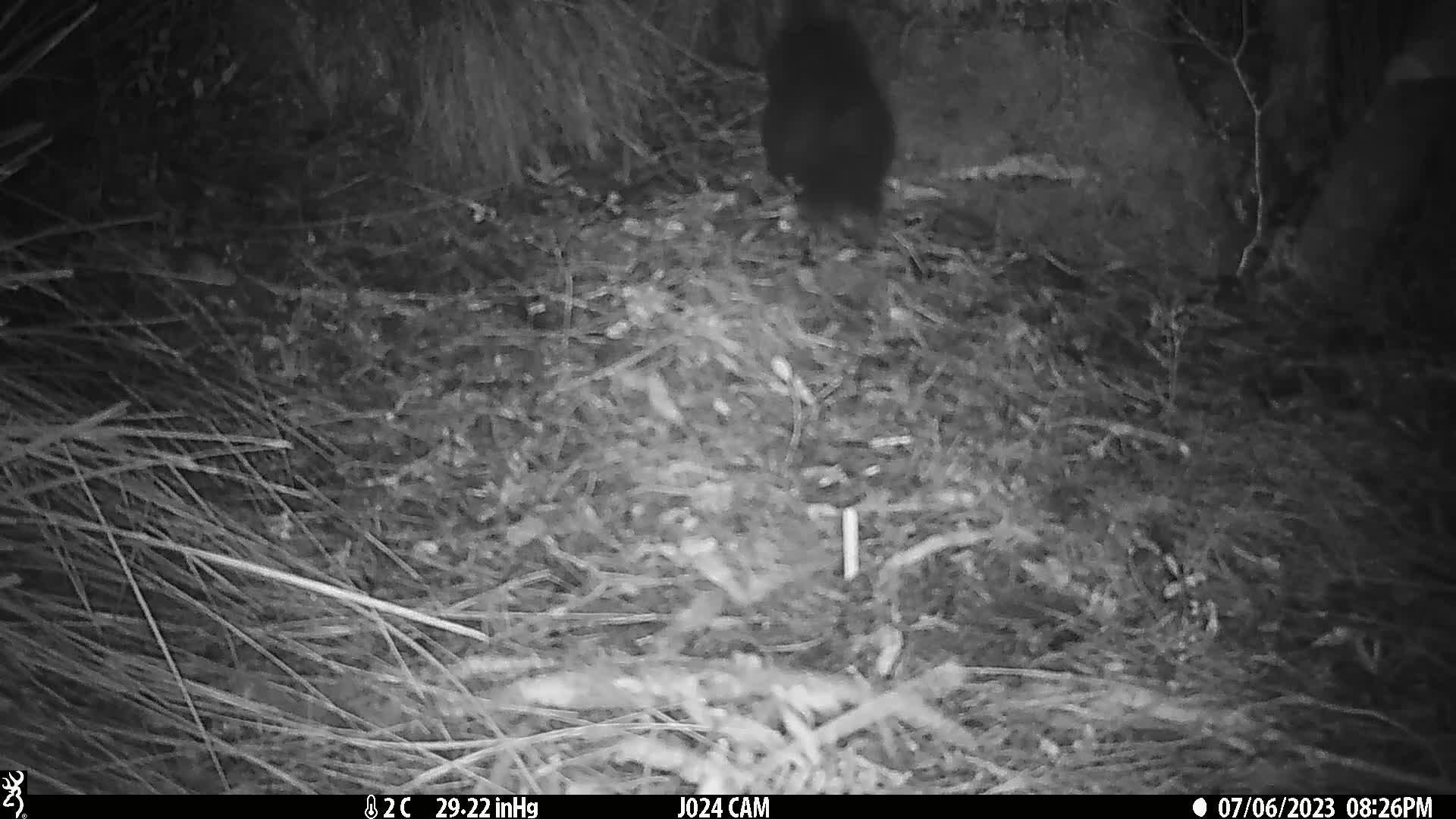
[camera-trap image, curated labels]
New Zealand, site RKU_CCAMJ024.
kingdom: Animalia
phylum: Chordata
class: Mammalia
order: Diprotodontia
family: Phalangeridae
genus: Trichosurus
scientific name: Trichosurus vulpecula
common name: common brushtail possum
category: possum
Possum (common brushtail possum) (Trichosurus vulpecula).